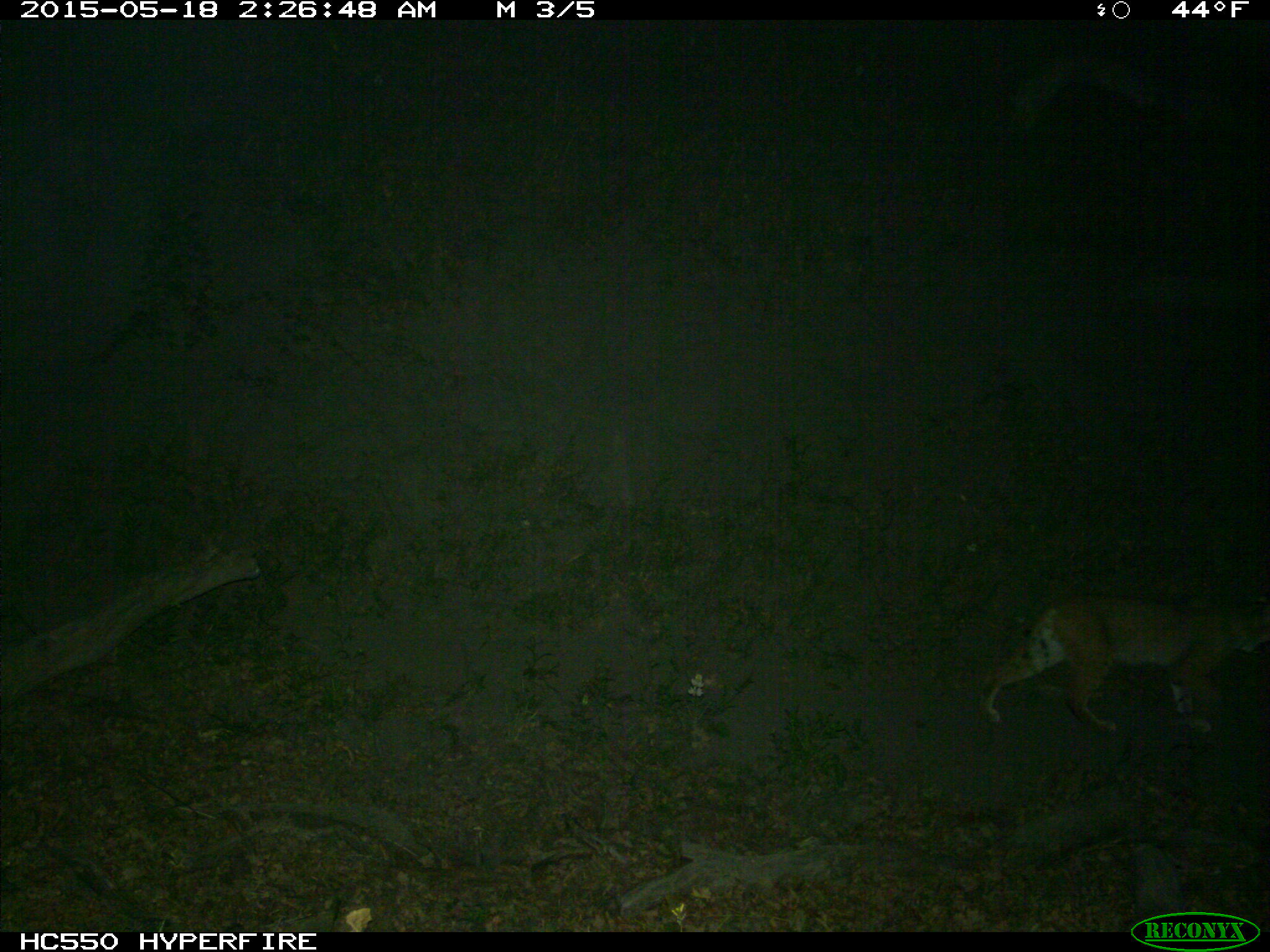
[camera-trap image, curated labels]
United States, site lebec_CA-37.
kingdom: Animalia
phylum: Chordata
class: Mammalia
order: Carnivora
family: Felidae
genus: Lynx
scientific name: Lynx rufus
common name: bobcat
Lynx rufus (bobcat).